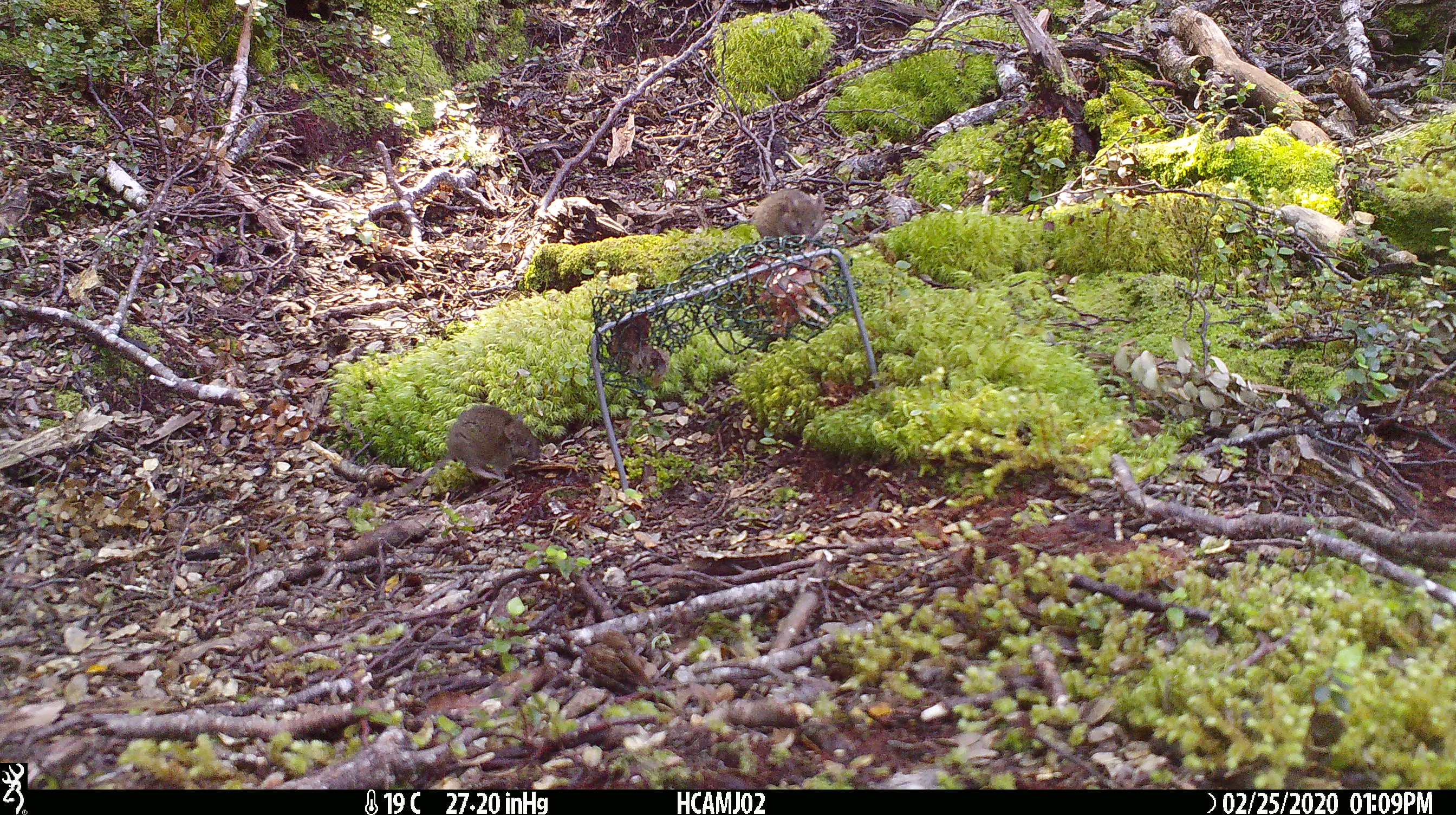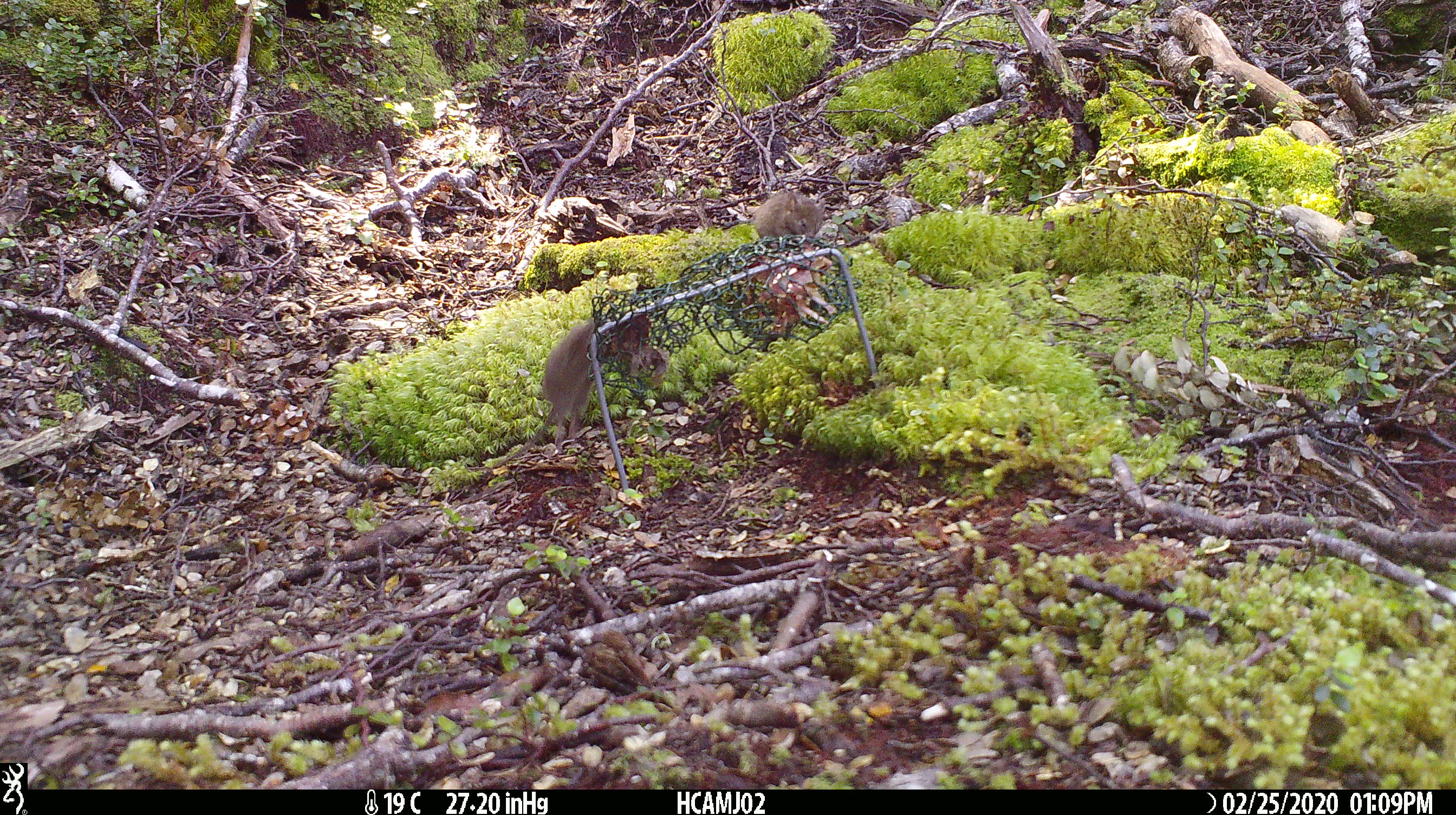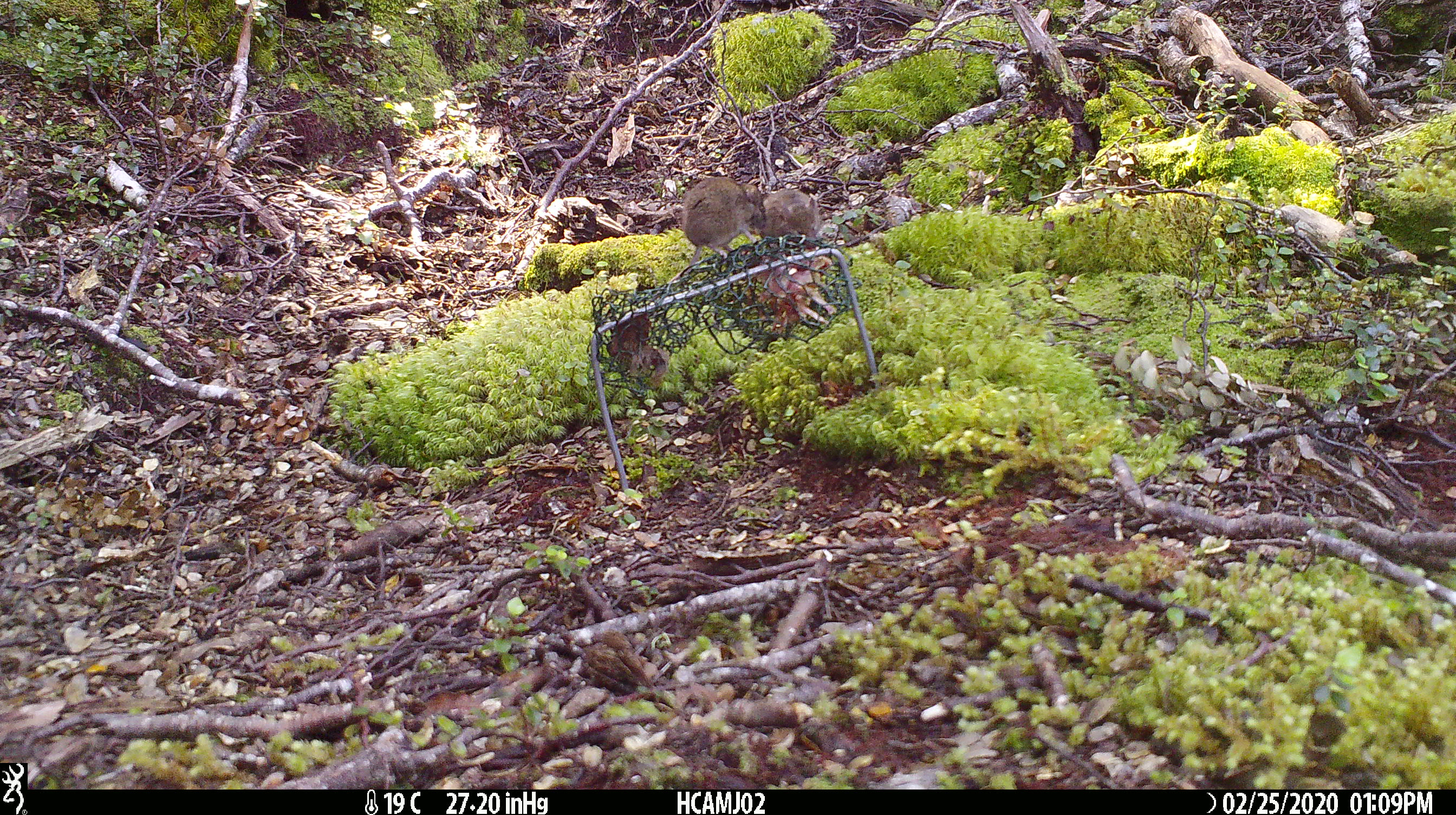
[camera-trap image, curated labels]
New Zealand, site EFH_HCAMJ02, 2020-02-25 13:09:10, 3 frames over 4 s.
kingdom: Animalia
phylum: Chordata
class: Mammalia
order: Rodentia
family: Muridae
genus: Mus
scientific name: Mus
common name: mouse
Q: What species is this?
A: Mouse (Mus).